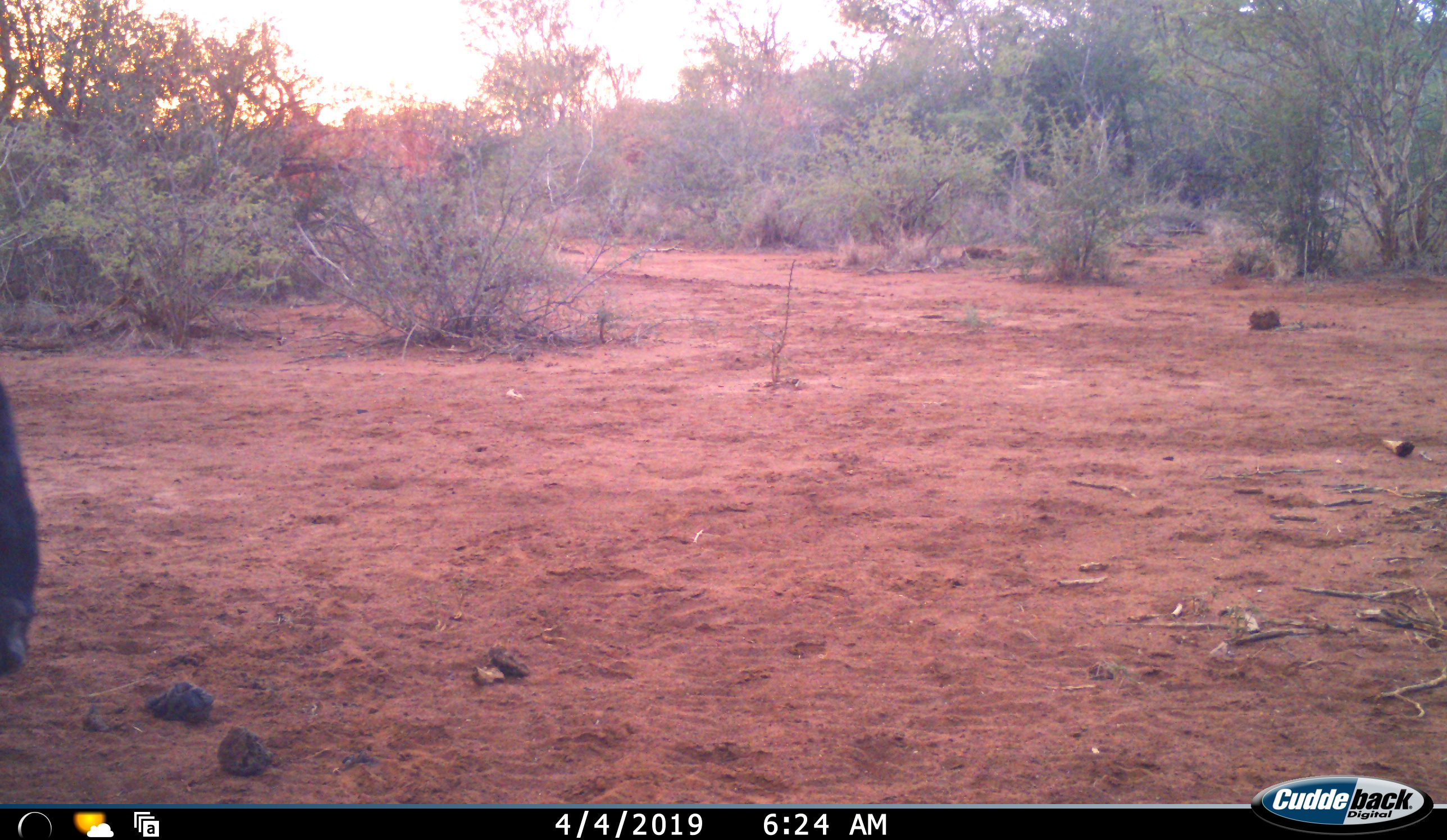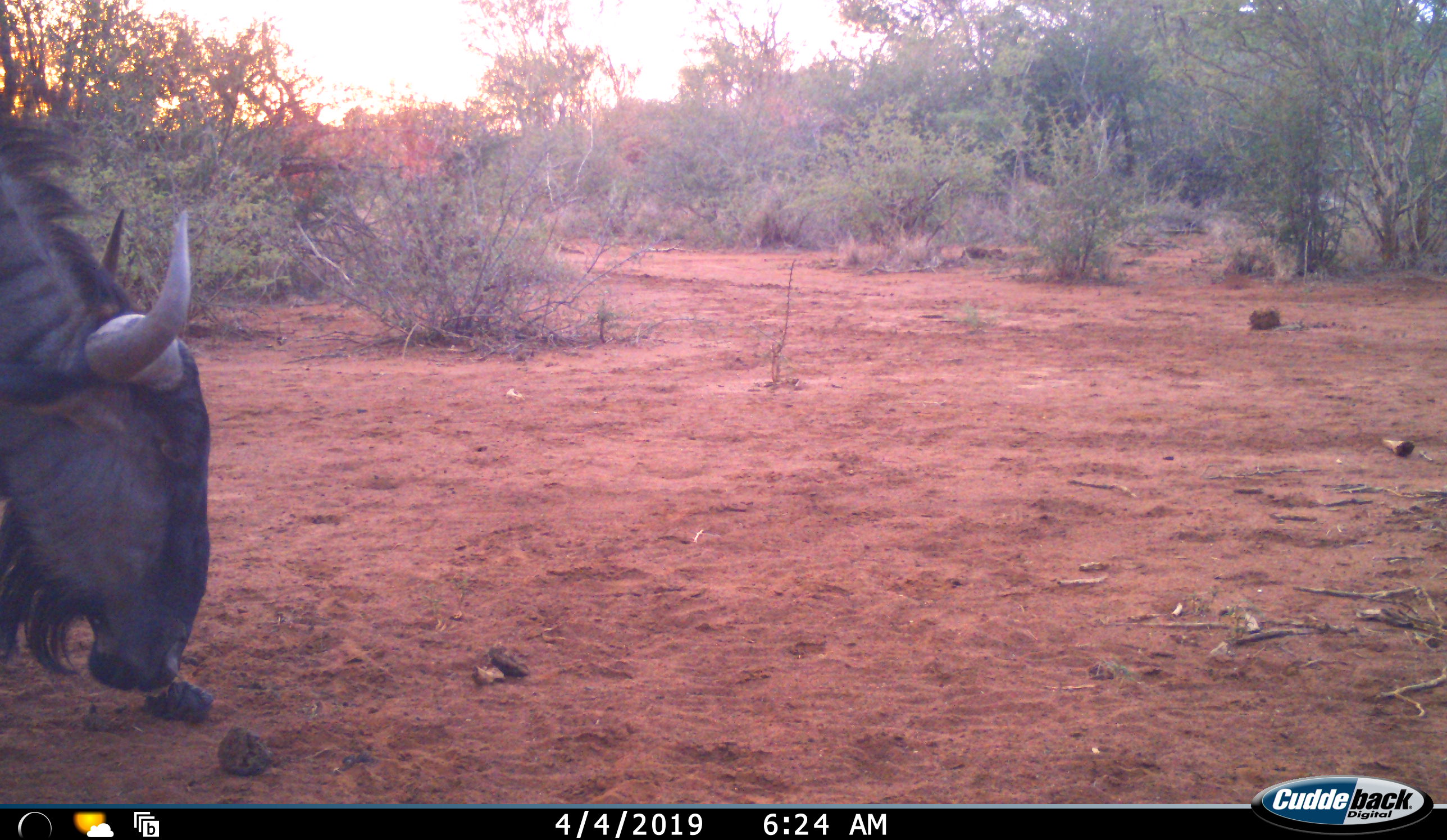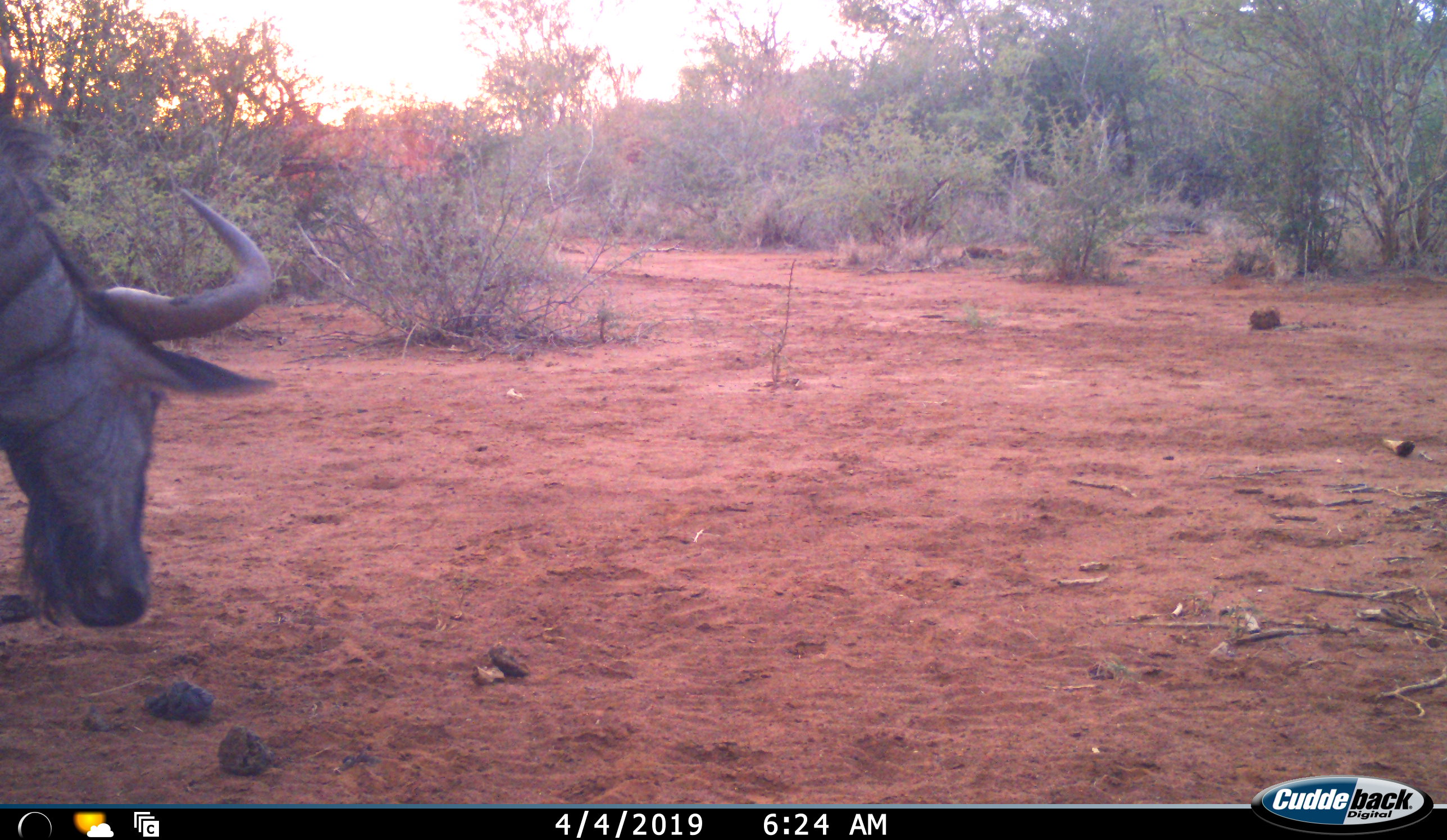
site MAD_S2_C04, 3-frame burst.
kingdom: Animalia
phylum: Chordata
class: Mammalia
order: Artiodactyla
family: Bovidae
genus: Connochaetes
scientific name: Connochaetes taurinus taurinus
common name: blue wildebeest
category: wildebeestblue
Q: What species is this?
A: Wildebeestblue (blue wildebeest) (Connochaetes taurinus taurinus).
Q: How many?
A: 1.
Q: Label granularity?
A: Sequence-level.